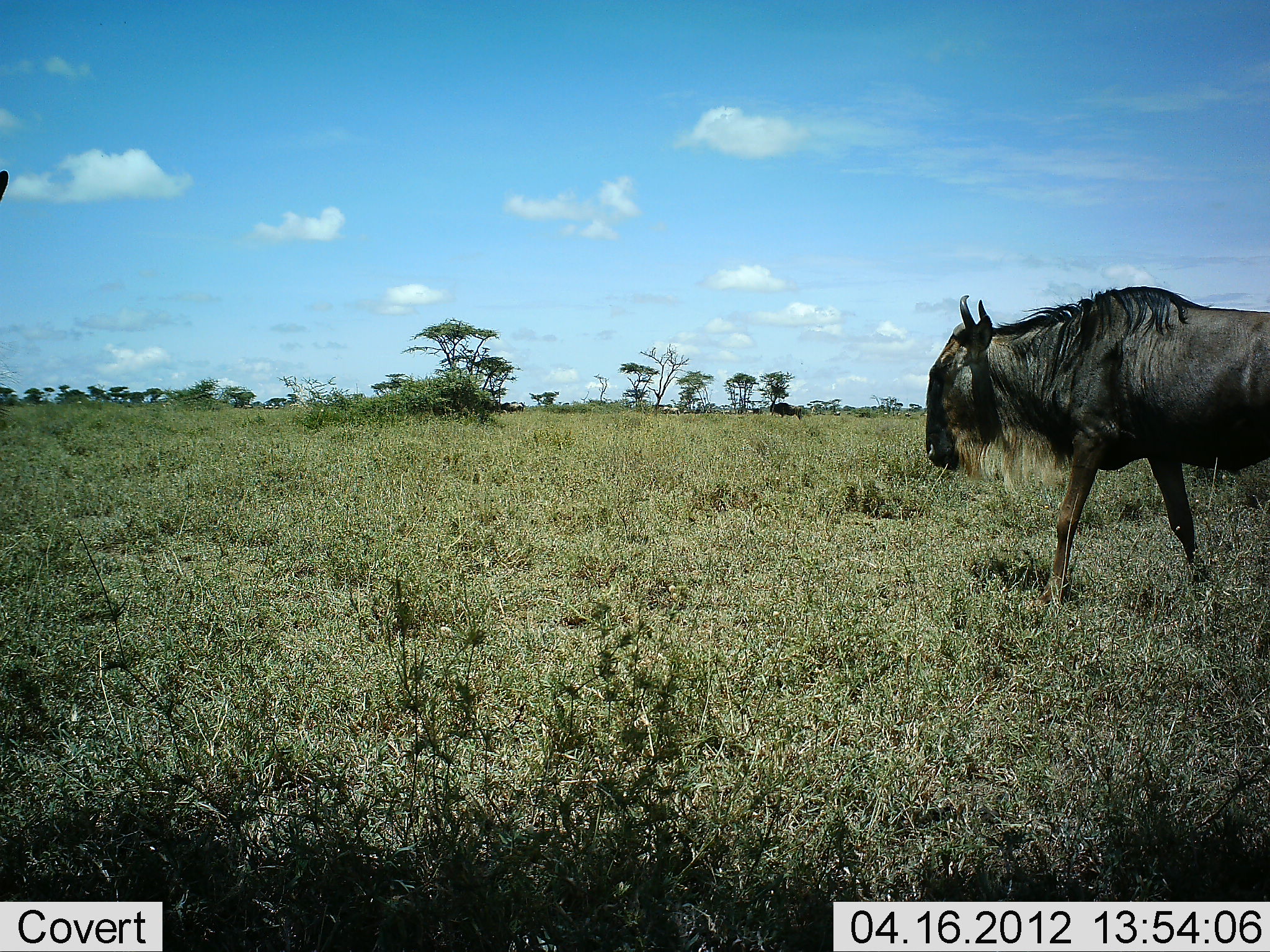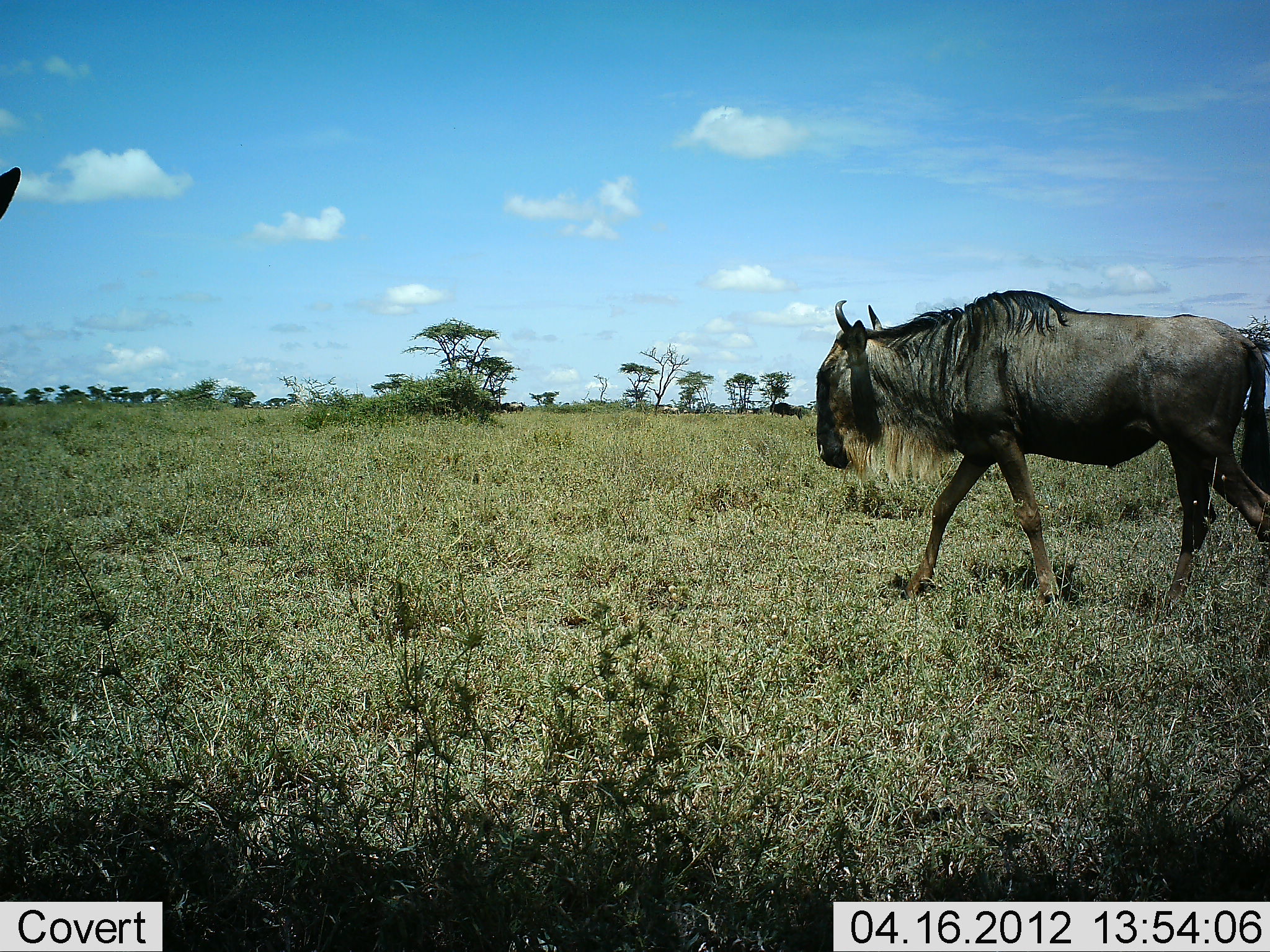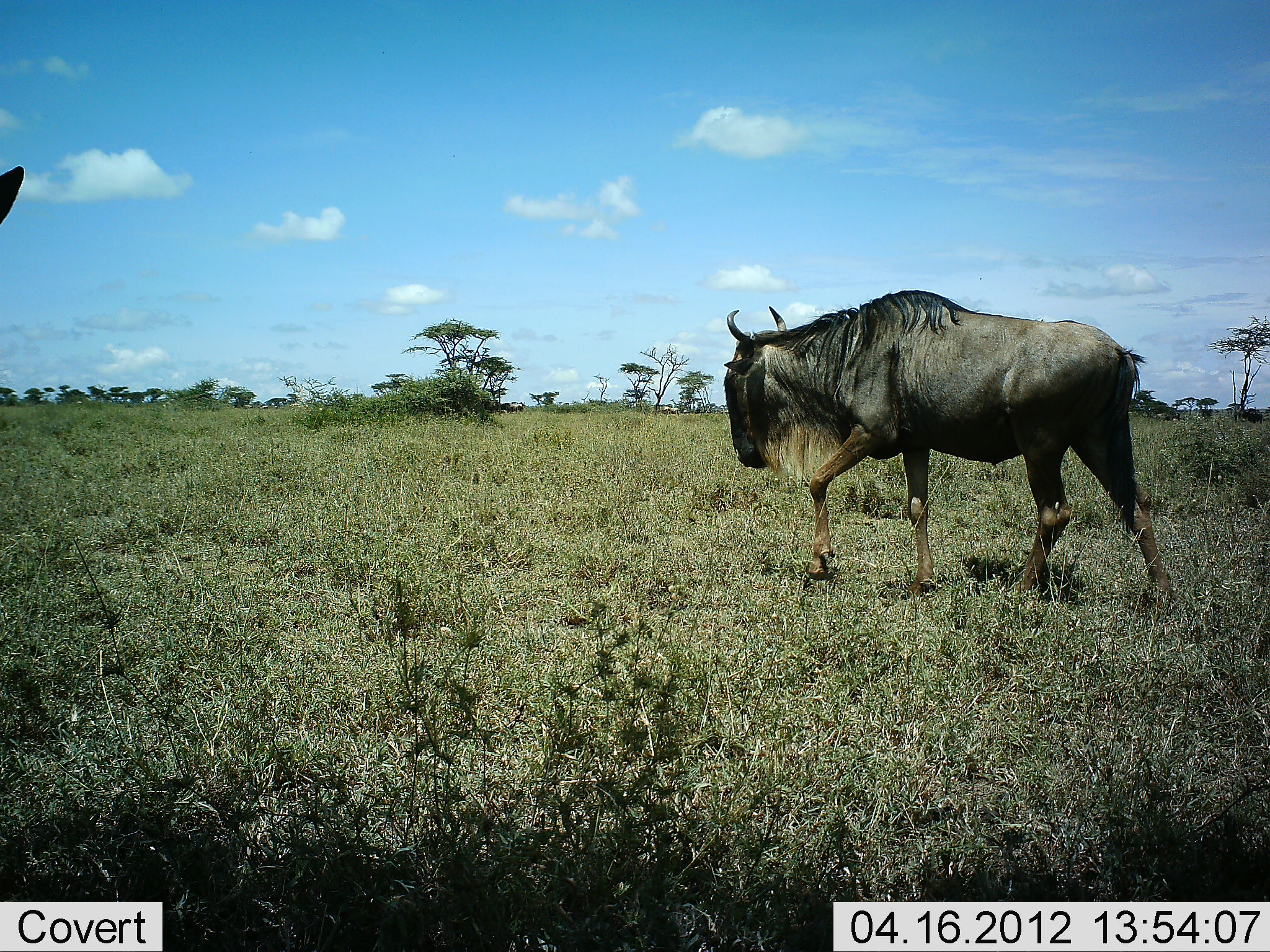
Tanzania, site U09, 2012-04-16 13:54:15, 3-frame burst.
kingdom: Animalia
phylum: Chordata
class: Mammalia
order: Artiodactyla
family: Bovidae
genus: Connochaetes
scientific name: Connochaetes taurinus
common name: blue wildebeest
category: wildebeest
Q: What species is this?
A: Wildebeest (blue wildebeest) (Connochaetes taurinus).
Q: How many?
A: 1.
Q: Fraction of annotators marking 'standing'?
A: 23%.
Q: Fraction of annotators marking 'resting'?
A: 0%.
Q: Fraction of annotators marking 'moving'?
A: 96%.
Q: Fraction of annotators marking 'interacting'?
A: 0%.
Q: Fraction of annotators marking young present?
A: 0%.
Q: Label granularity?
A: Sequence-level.